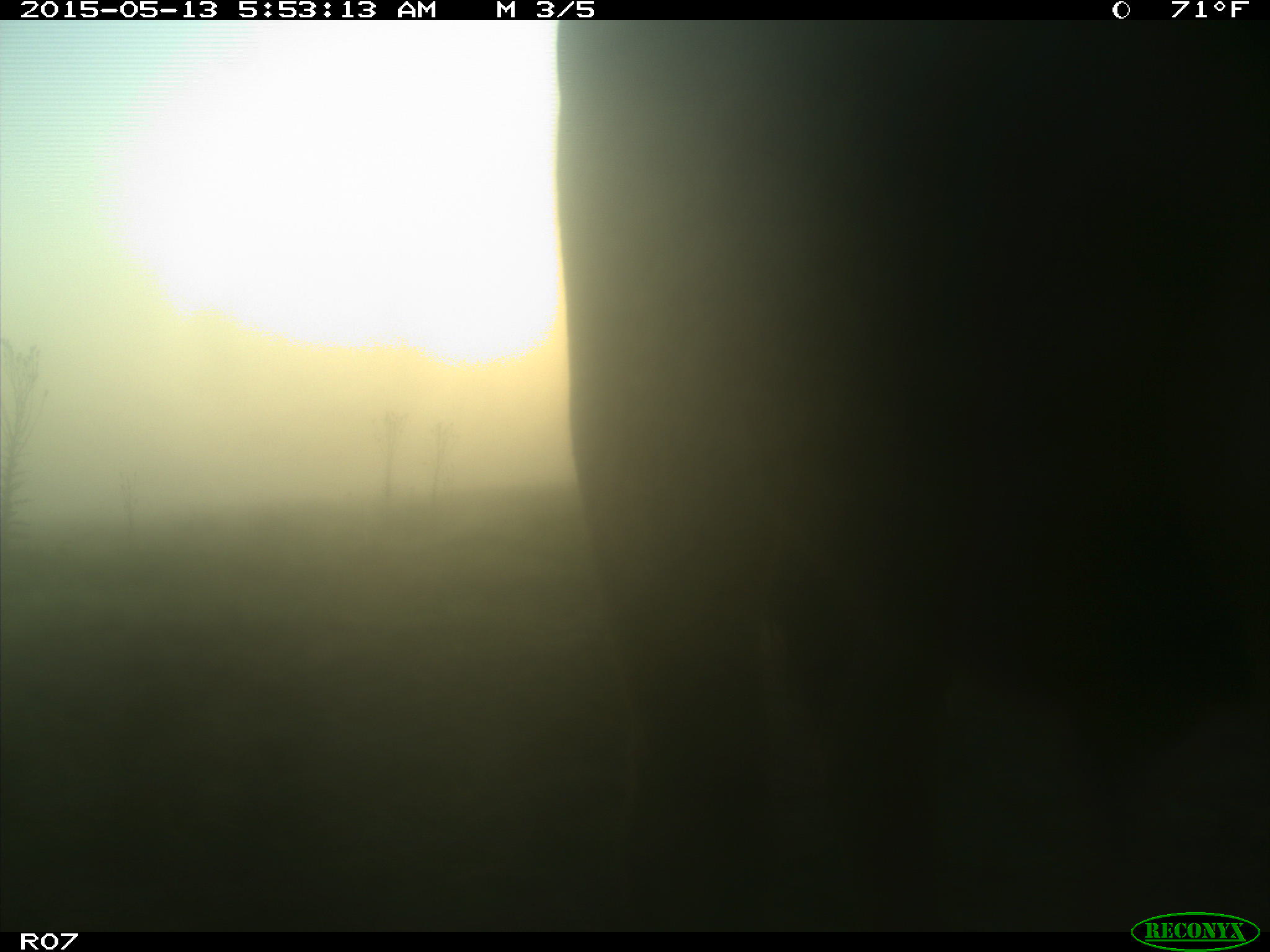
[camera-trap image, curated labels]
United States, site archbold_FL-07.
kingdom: Animalia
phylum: Chordata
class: Mammalia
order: Artiodactyla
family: Bovidae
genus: Bos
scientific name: Bos taurus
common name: domestic cow